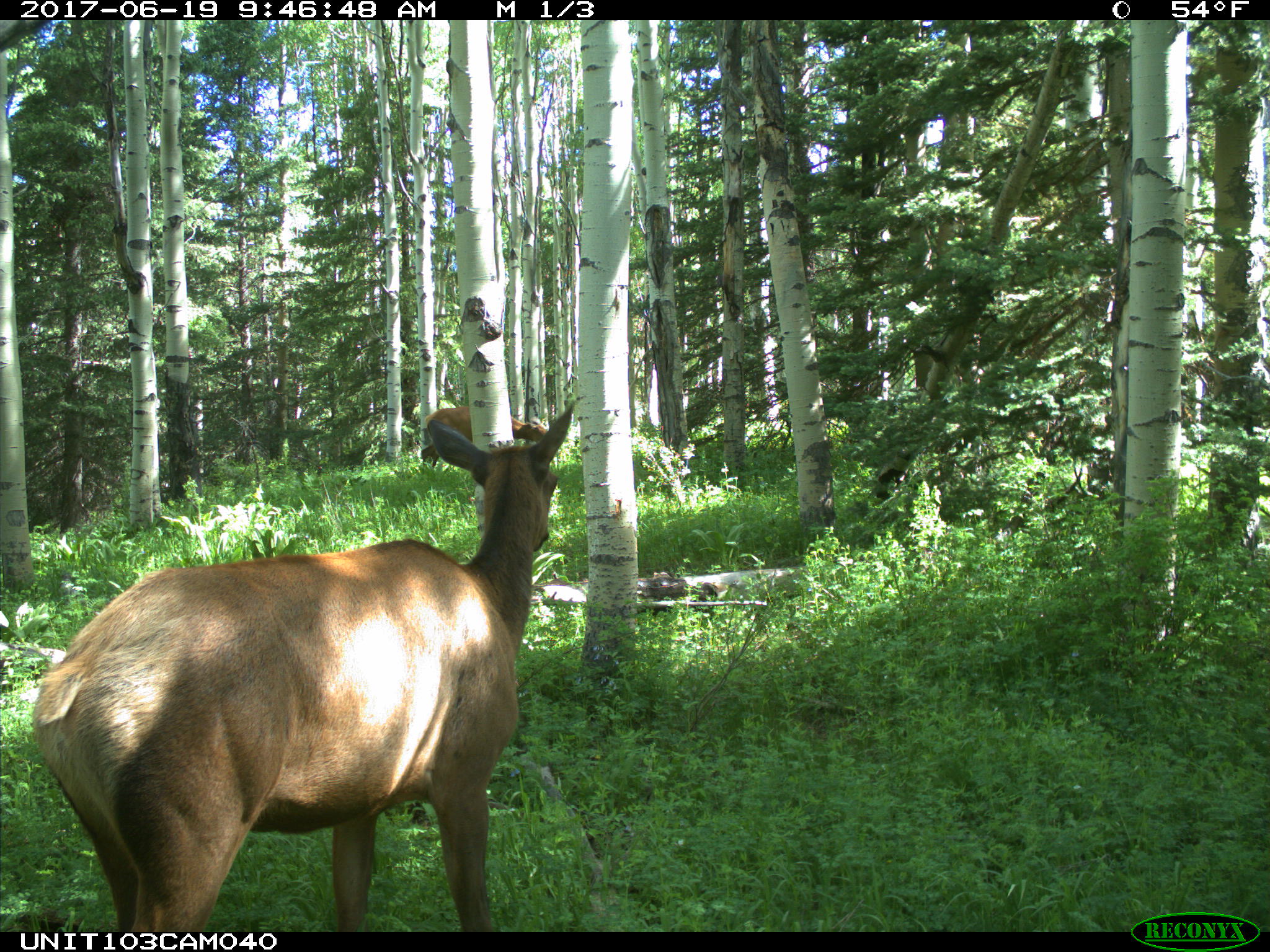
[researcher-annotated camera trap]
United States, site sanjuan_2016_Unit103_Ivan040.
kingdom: Animalia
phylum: Chordata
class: Mammalia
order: Artiodactyla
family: Cervidae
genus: Cervus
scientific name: Cervus elaphus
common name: red deer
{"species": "Cervus elaphus (red deer)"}